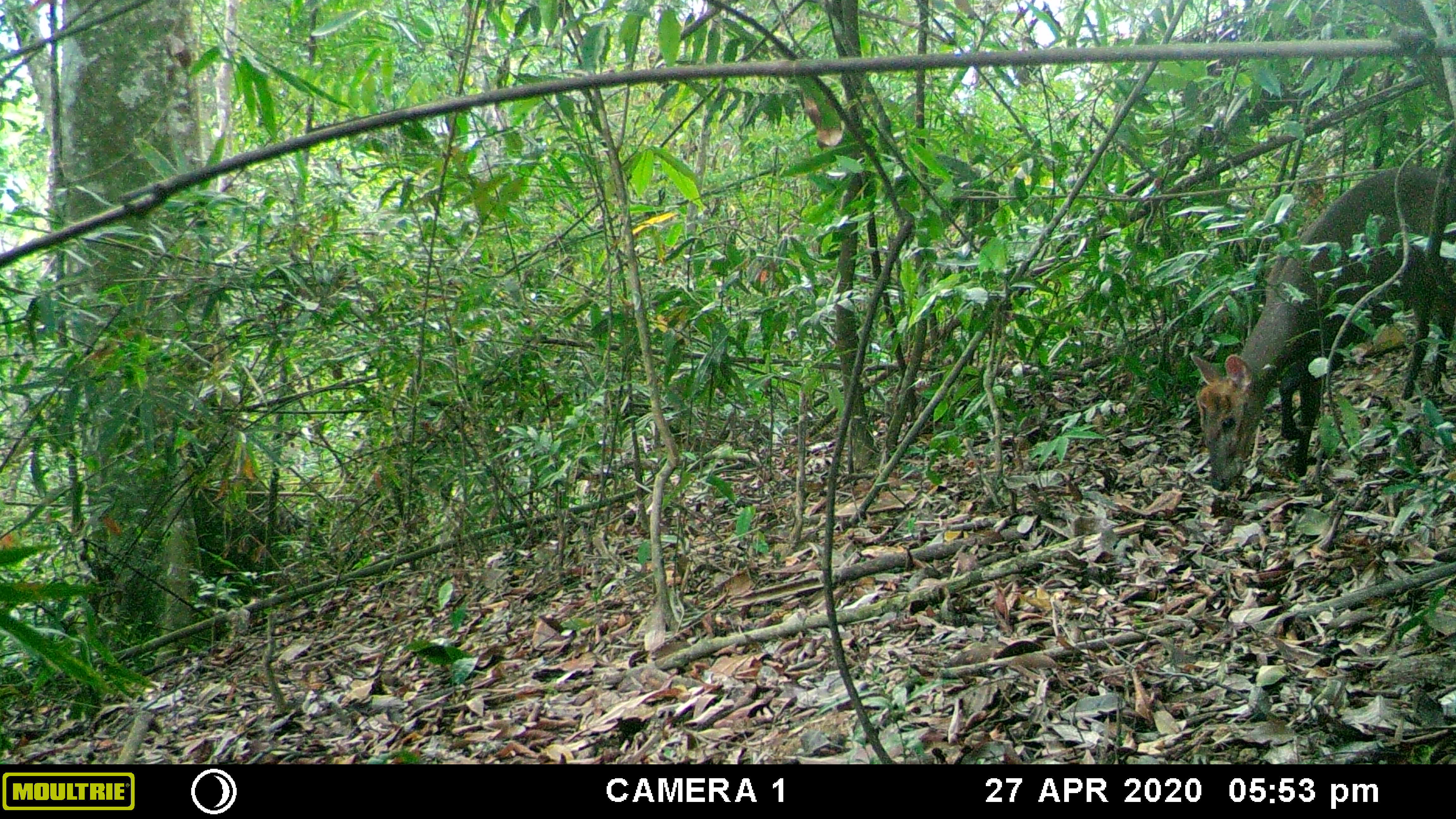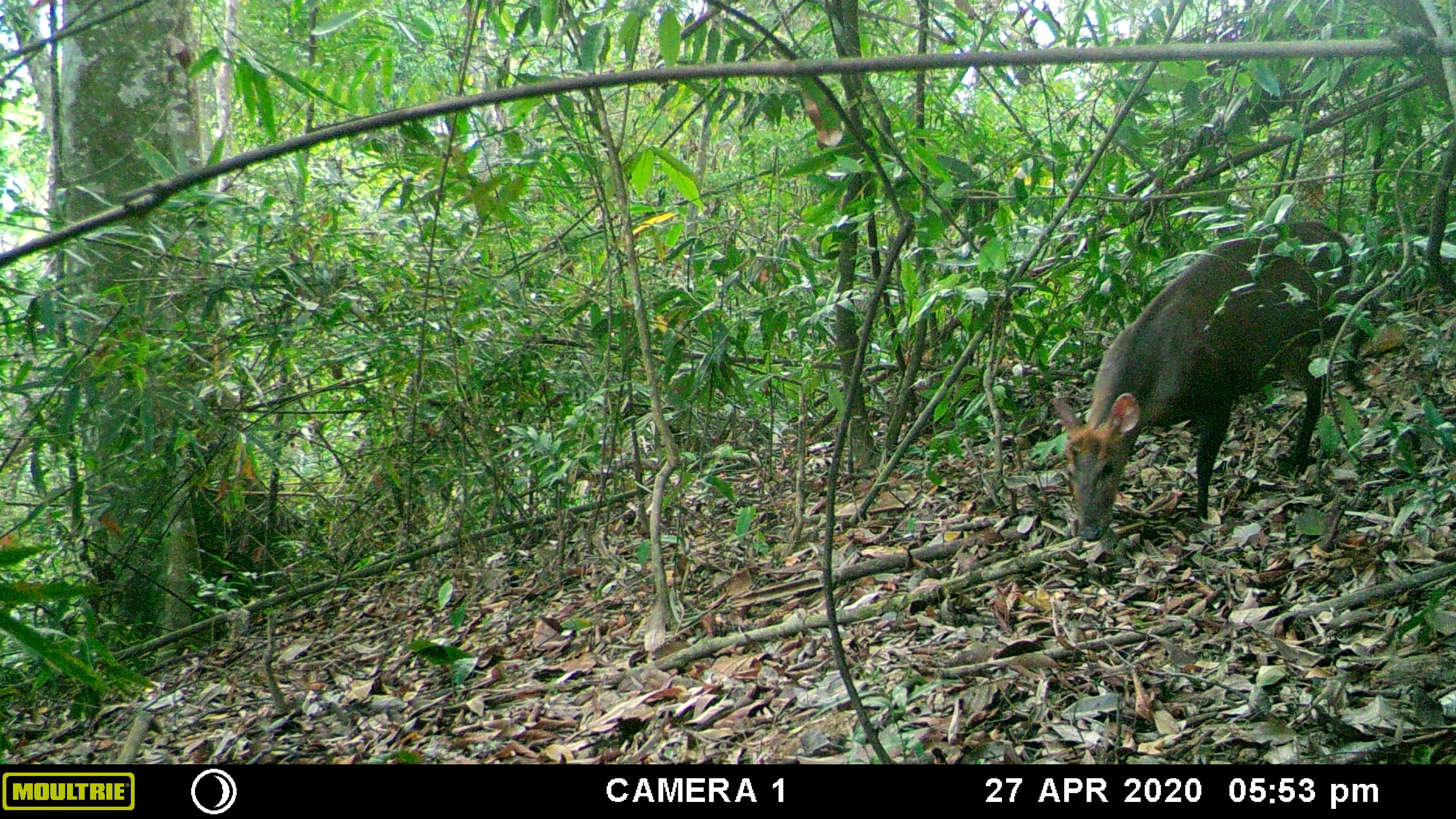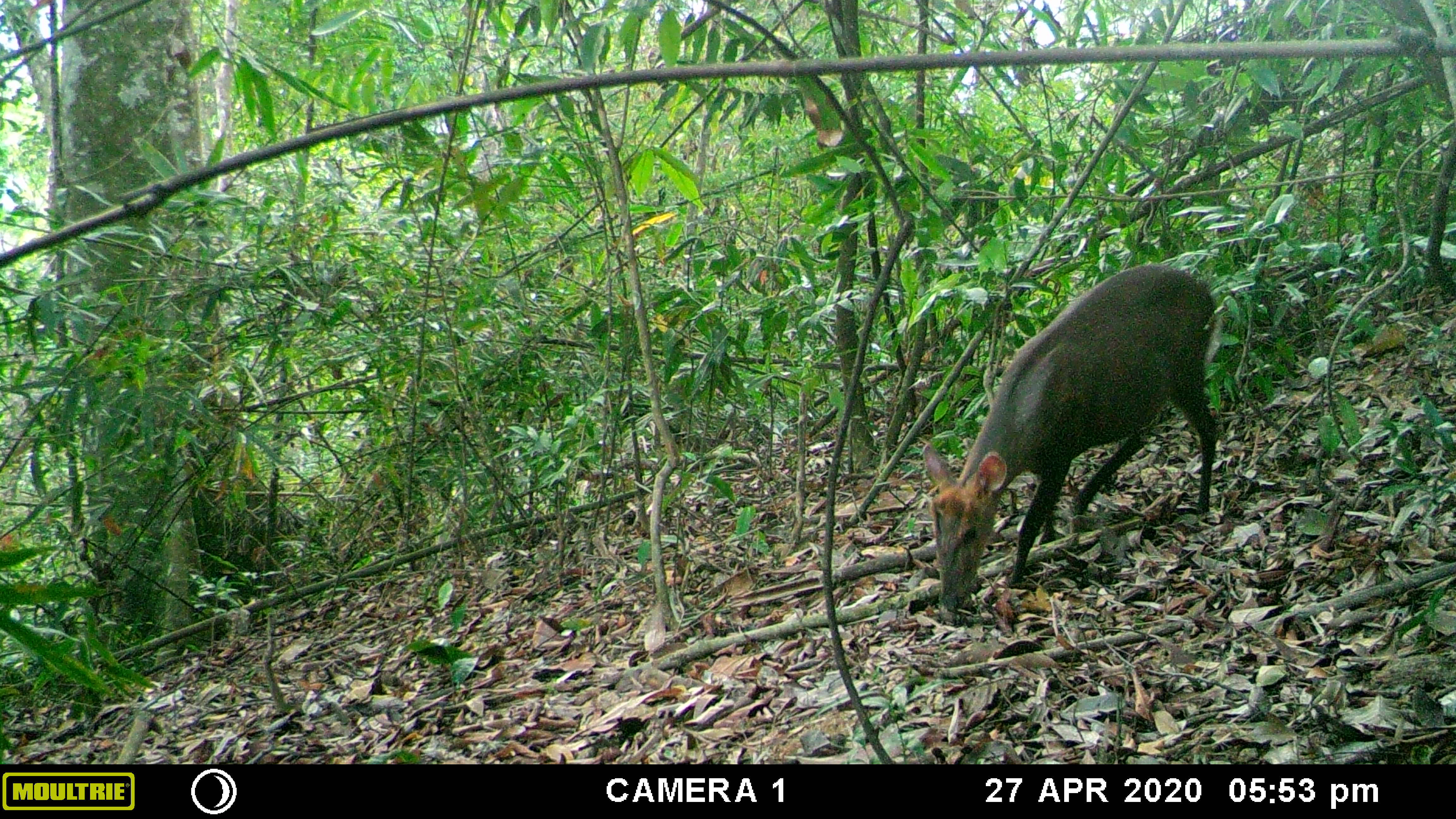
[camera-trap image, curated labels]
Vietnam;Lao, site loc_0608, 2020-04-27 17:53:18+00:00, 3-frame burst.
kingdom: Animalia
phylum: Chordata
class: Mammalia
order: Artiodactyla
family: Cervidae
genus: Muntiacus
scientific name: Muntiacus rooseveltorum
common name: roosevelt's muntjac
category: roosevelts muntjac group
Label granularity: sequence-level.